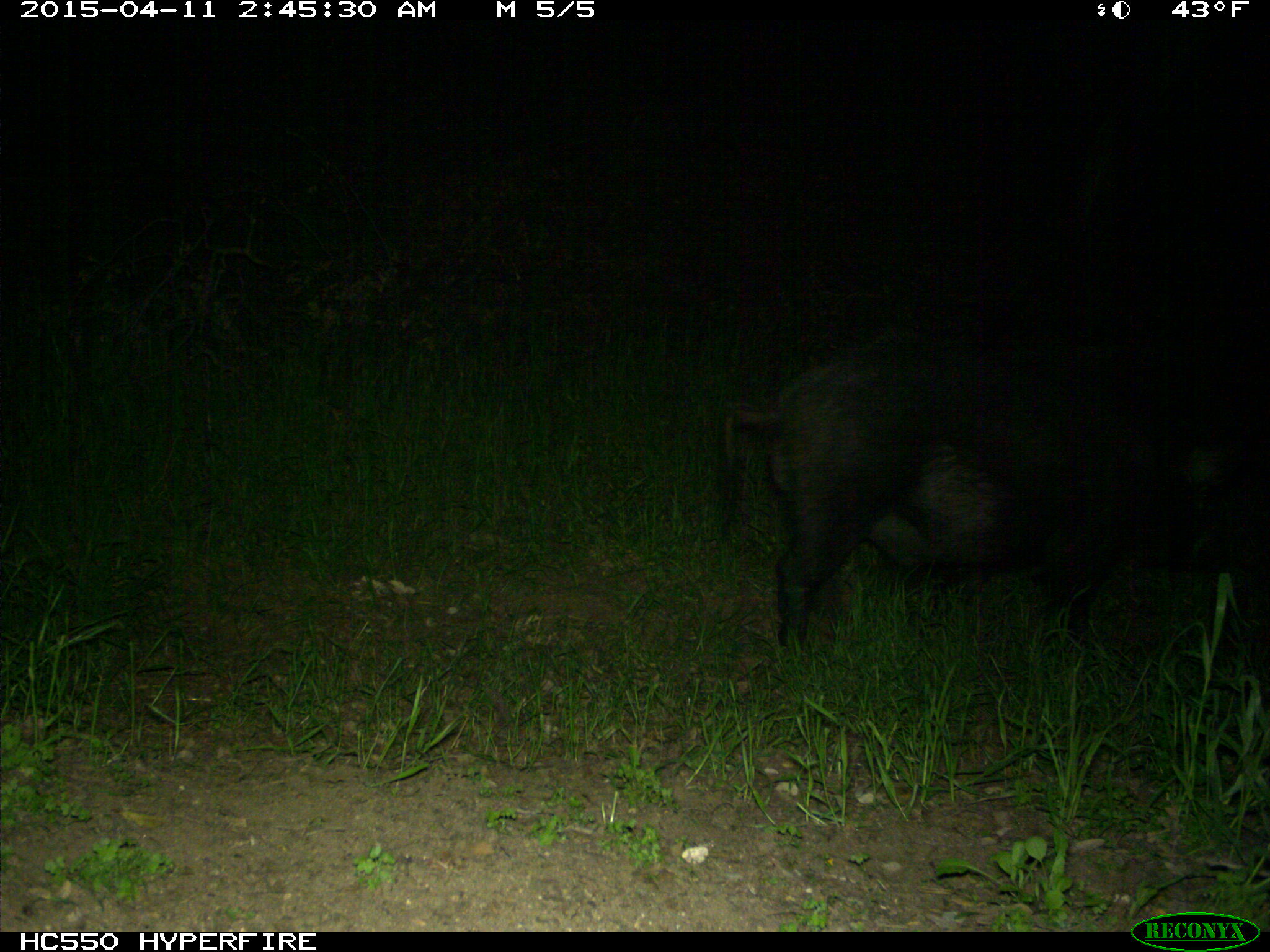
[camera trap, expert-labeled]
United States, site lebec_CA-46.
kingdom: Animalia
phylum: Chordata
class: Mammalia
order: Artiodactyla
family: Suidae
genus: Sus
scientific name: Sus scrofa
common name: wild boar